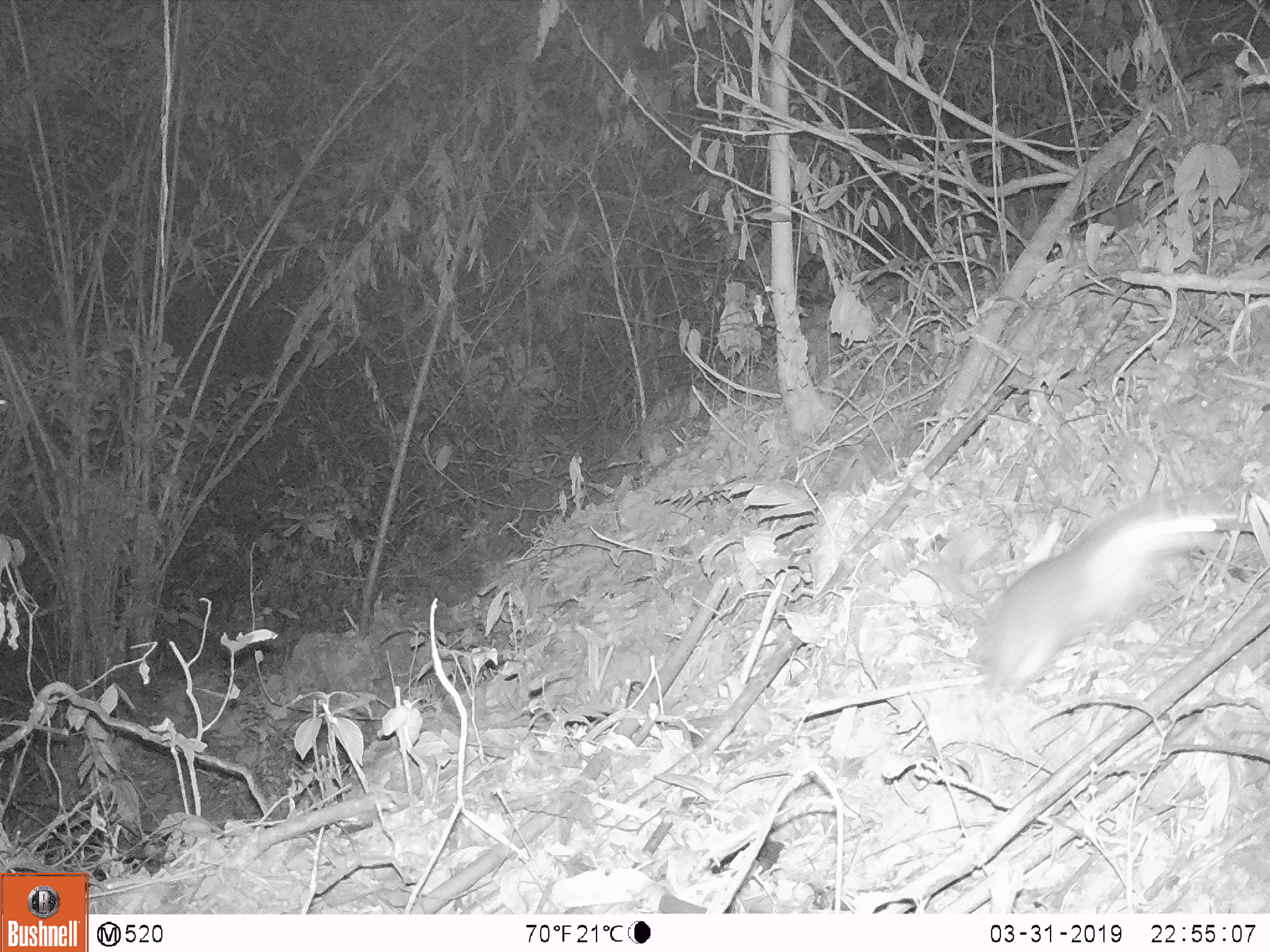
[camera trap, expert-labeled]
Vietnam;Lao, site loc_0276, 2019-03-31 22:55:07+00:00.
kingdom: Animalia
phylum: Chordata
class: Mammalia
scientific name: Mammalia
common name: mammal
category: unidentified small mammal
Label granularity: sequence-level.